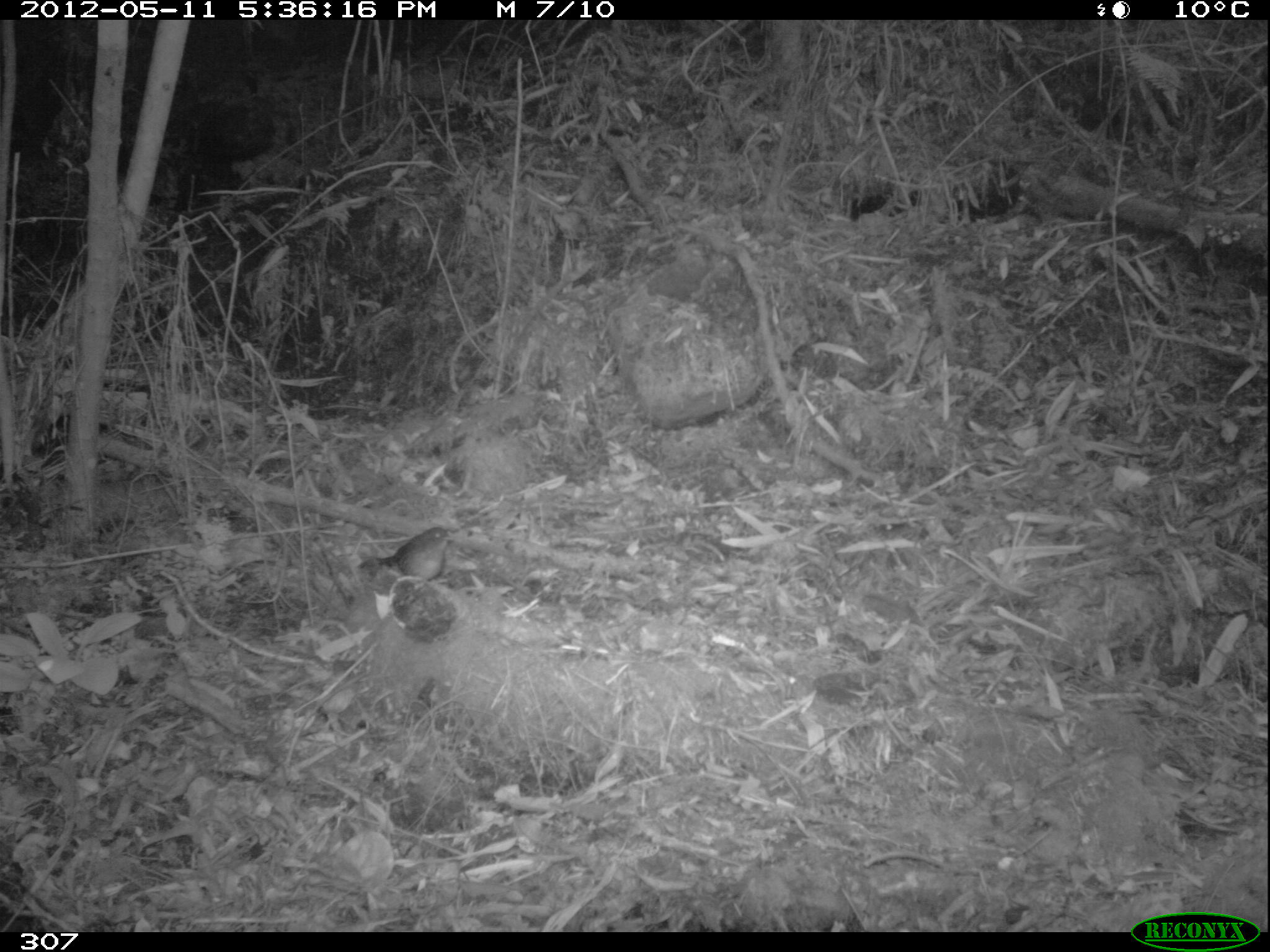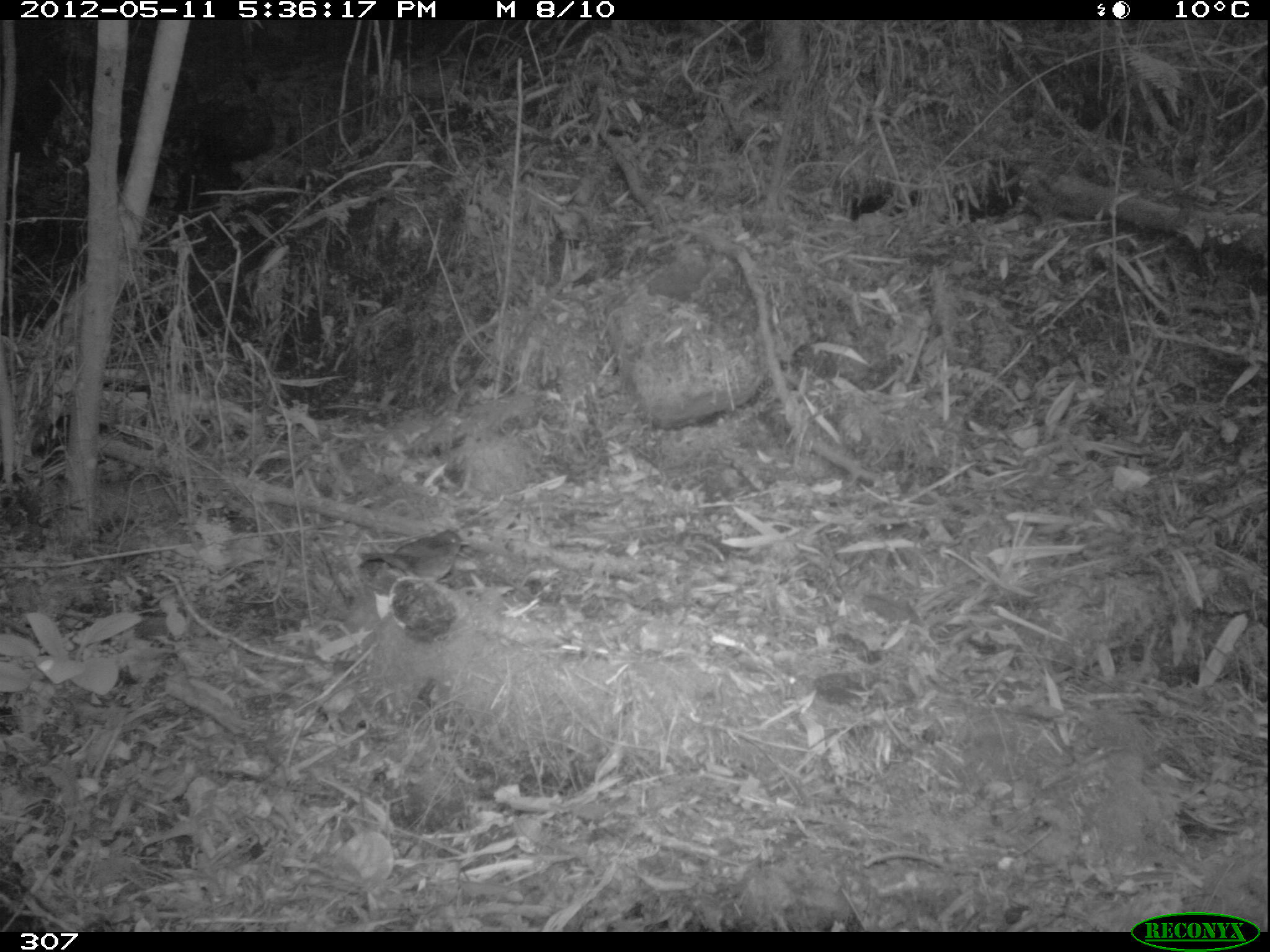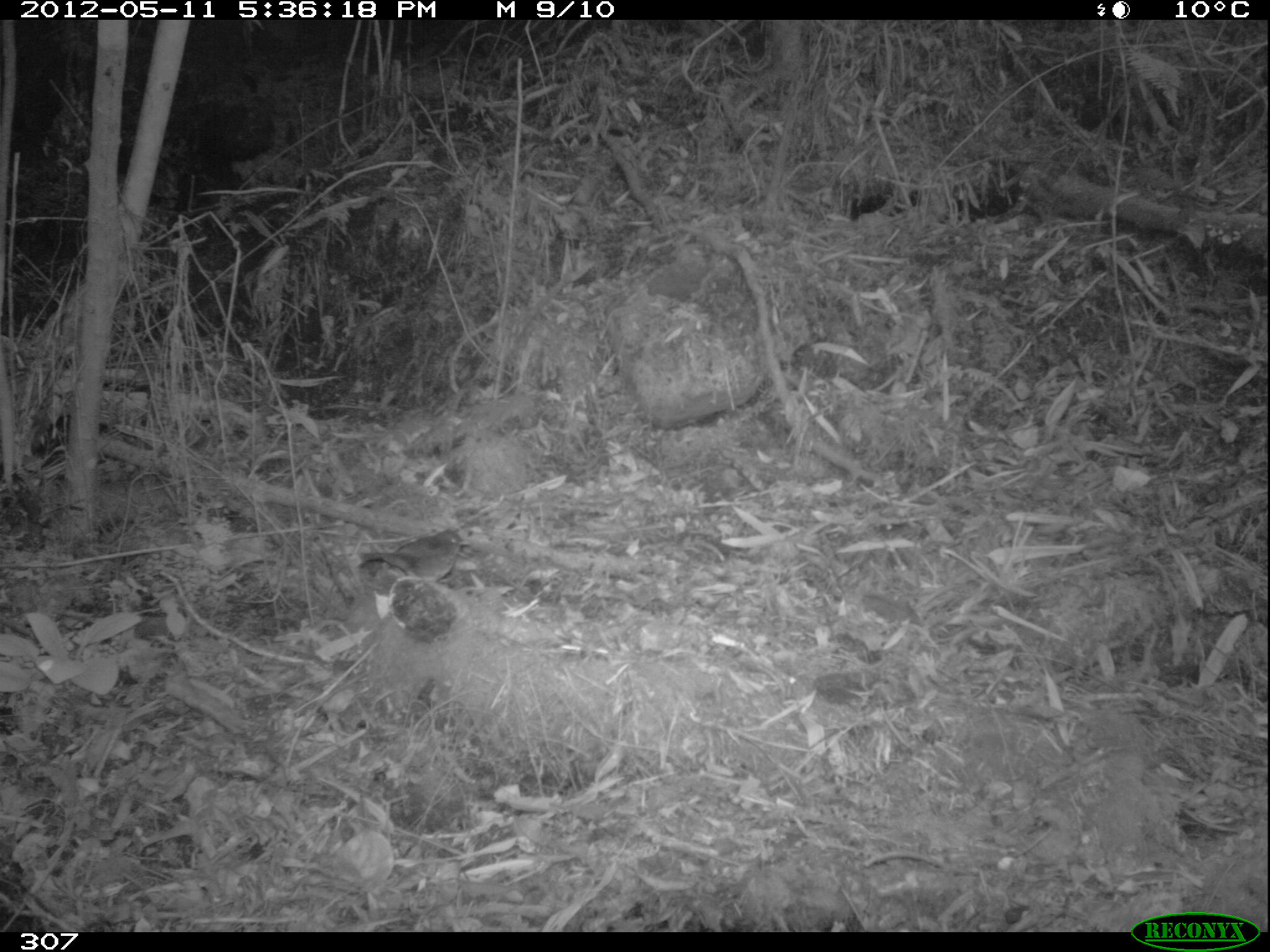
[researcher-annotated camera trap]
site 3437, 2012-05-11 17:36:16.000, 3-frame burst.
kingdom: Animalia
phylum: Chordata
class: Aves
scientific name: Aves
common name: bird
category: unknown bird